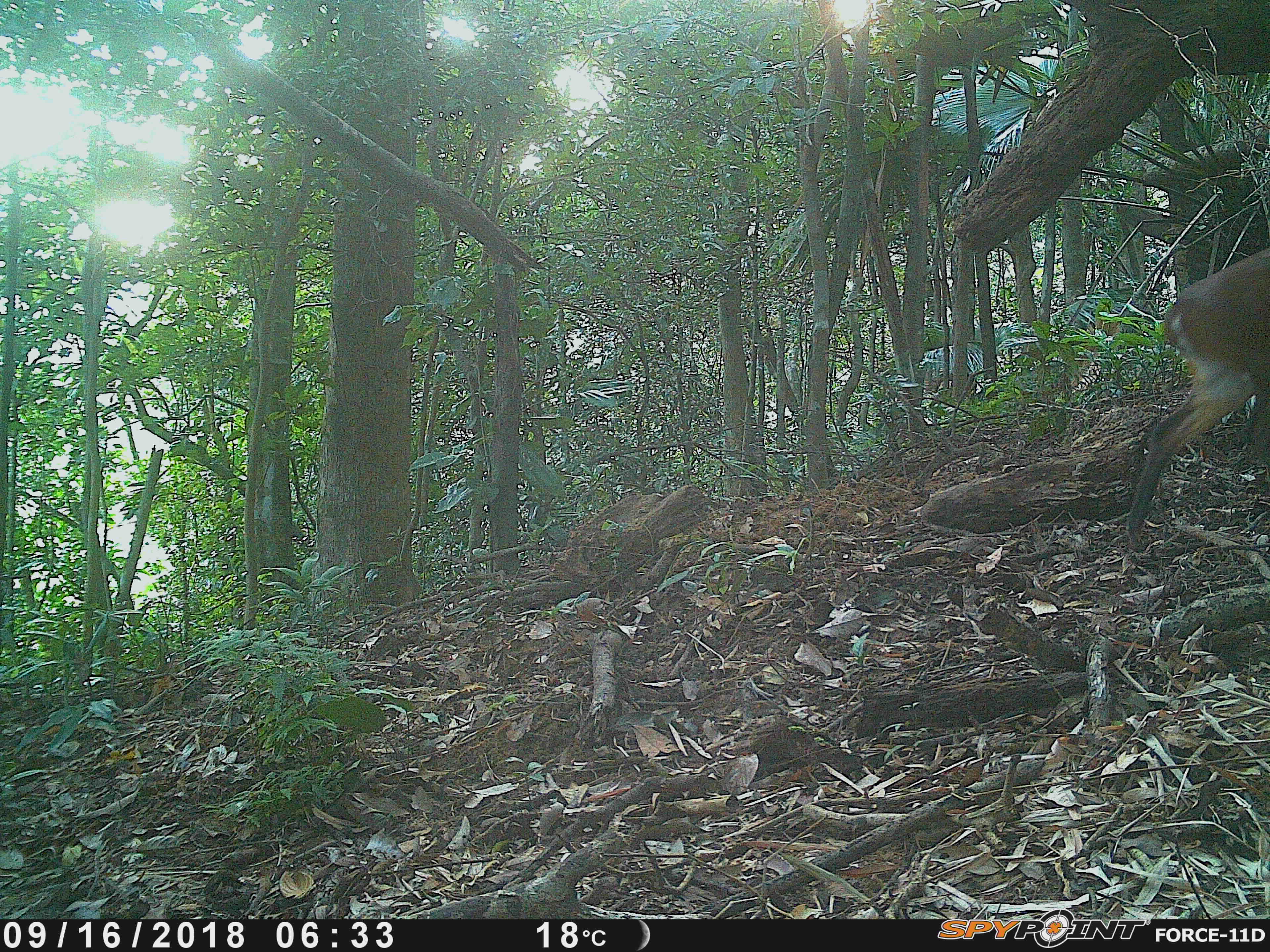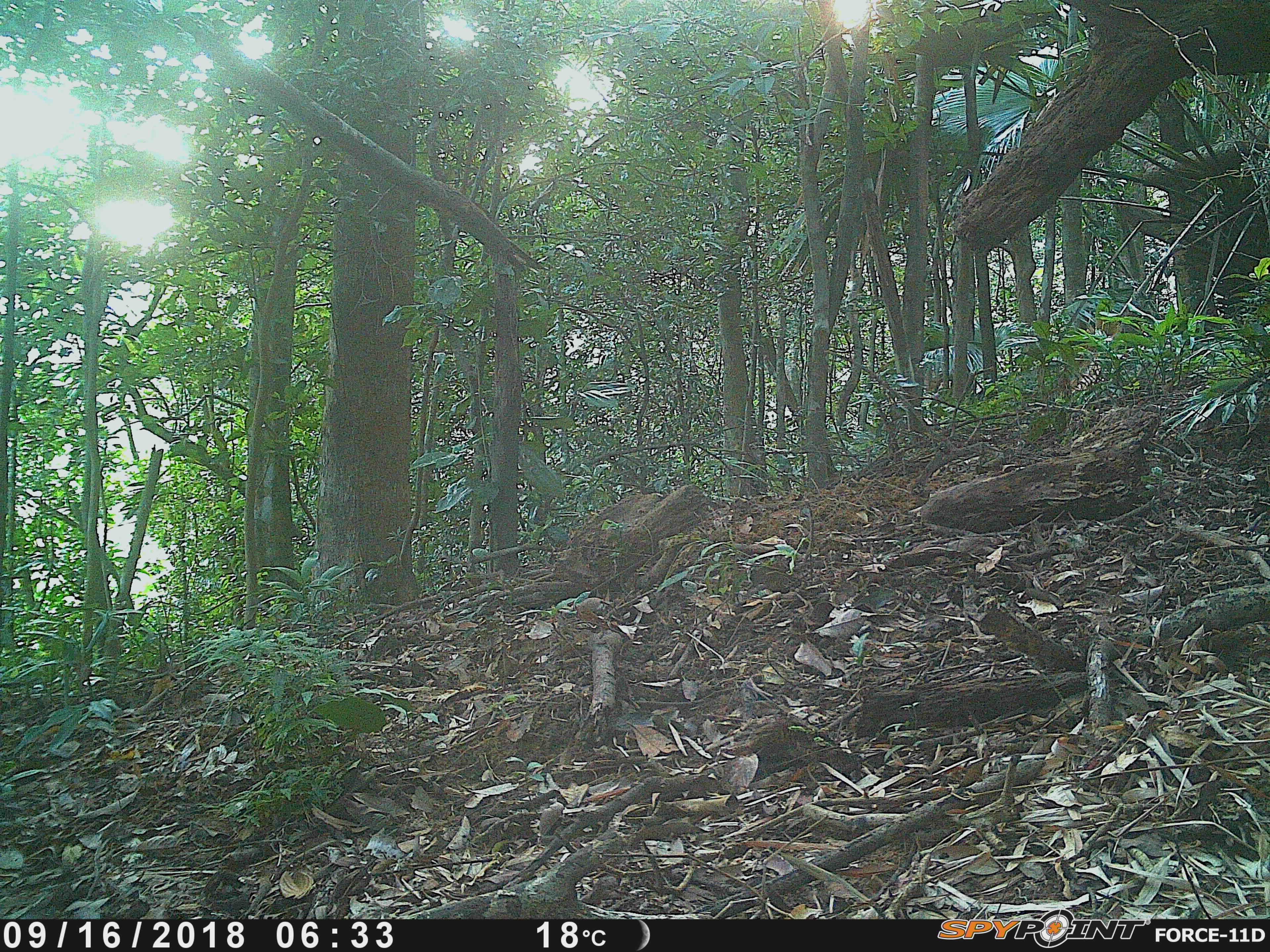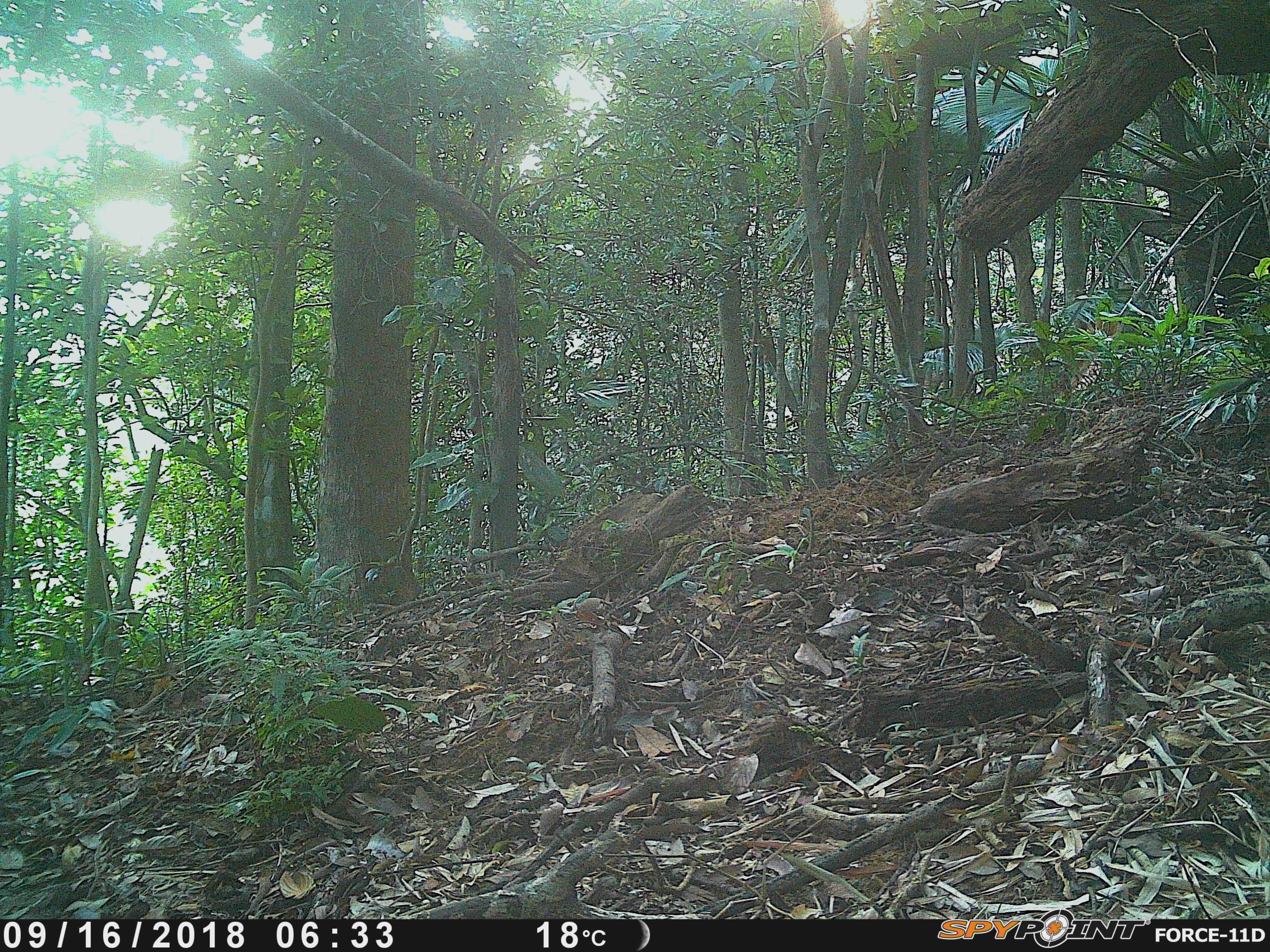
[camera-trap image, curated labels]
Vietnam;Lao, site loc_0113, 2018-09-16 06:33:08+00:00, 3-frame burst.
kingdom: Animalia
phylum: Chordata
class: Mammalia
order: Artiodactyla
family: Cervidae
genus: Muntiacus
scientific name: Muntiacus vuquangensis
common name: large-antlered muntjac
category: large antlered muntjac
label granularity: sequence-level